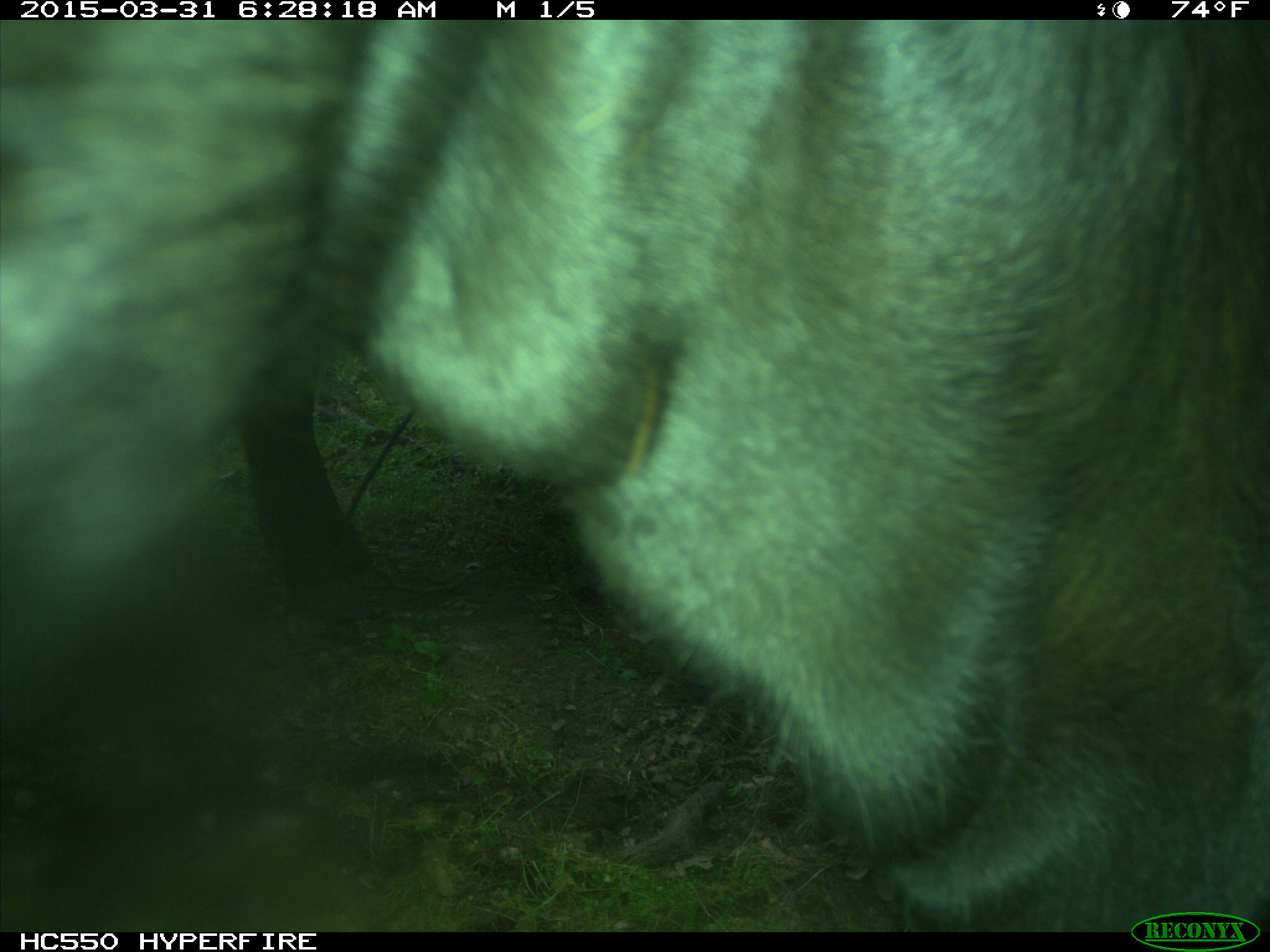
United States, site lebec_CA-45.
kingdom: Animalia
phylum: Chordata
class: Mammalia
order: Artiodactyla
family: Bovidae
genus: Bos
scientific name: Bos taurus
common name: domestic cow